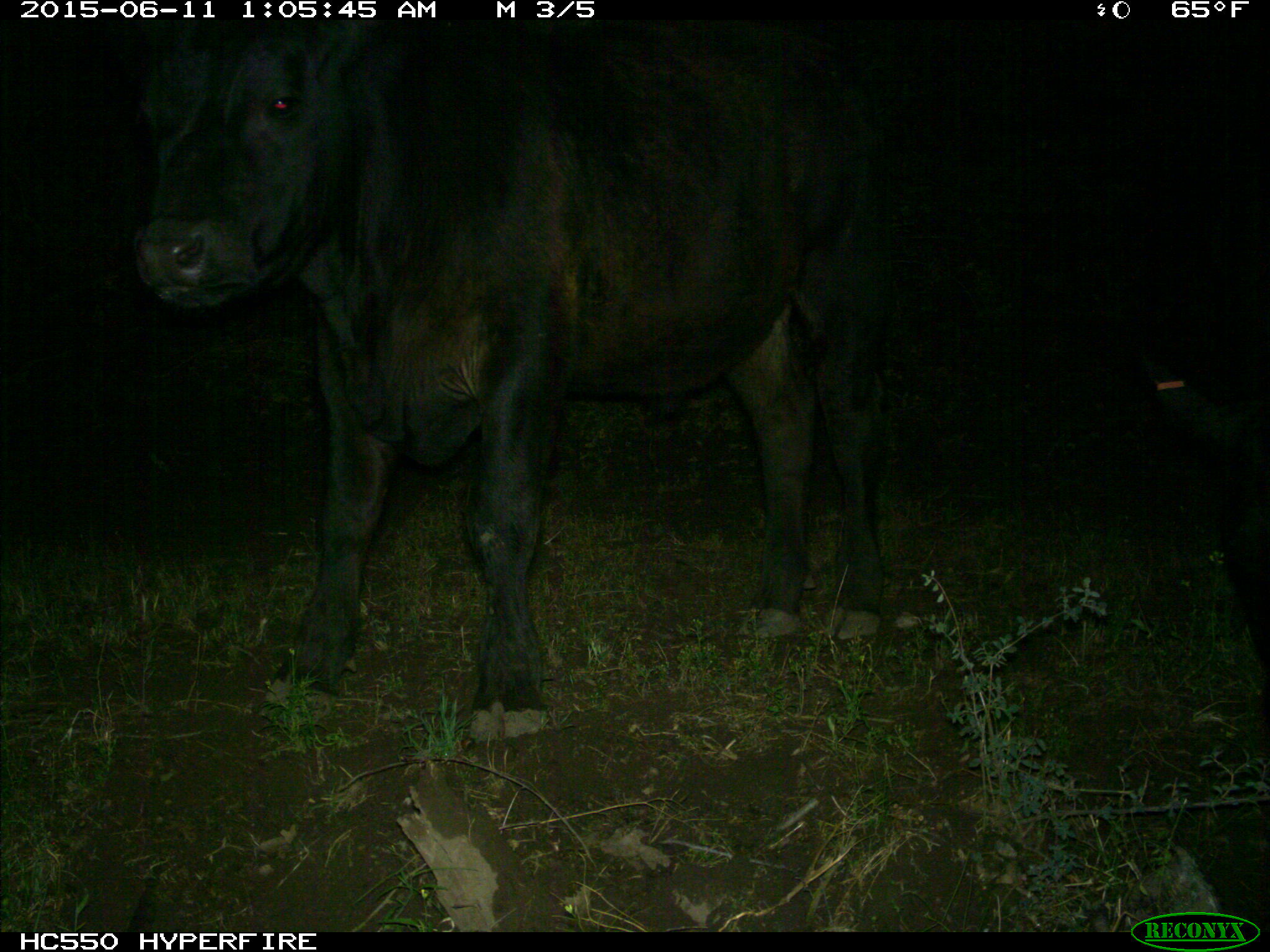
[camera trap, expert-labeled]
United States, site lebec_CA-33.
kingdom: Animalia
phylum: Chordata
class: Mammalia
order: Artiodactyla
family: Bovidae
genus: Bos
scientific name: Bos taurus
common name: domestic cow